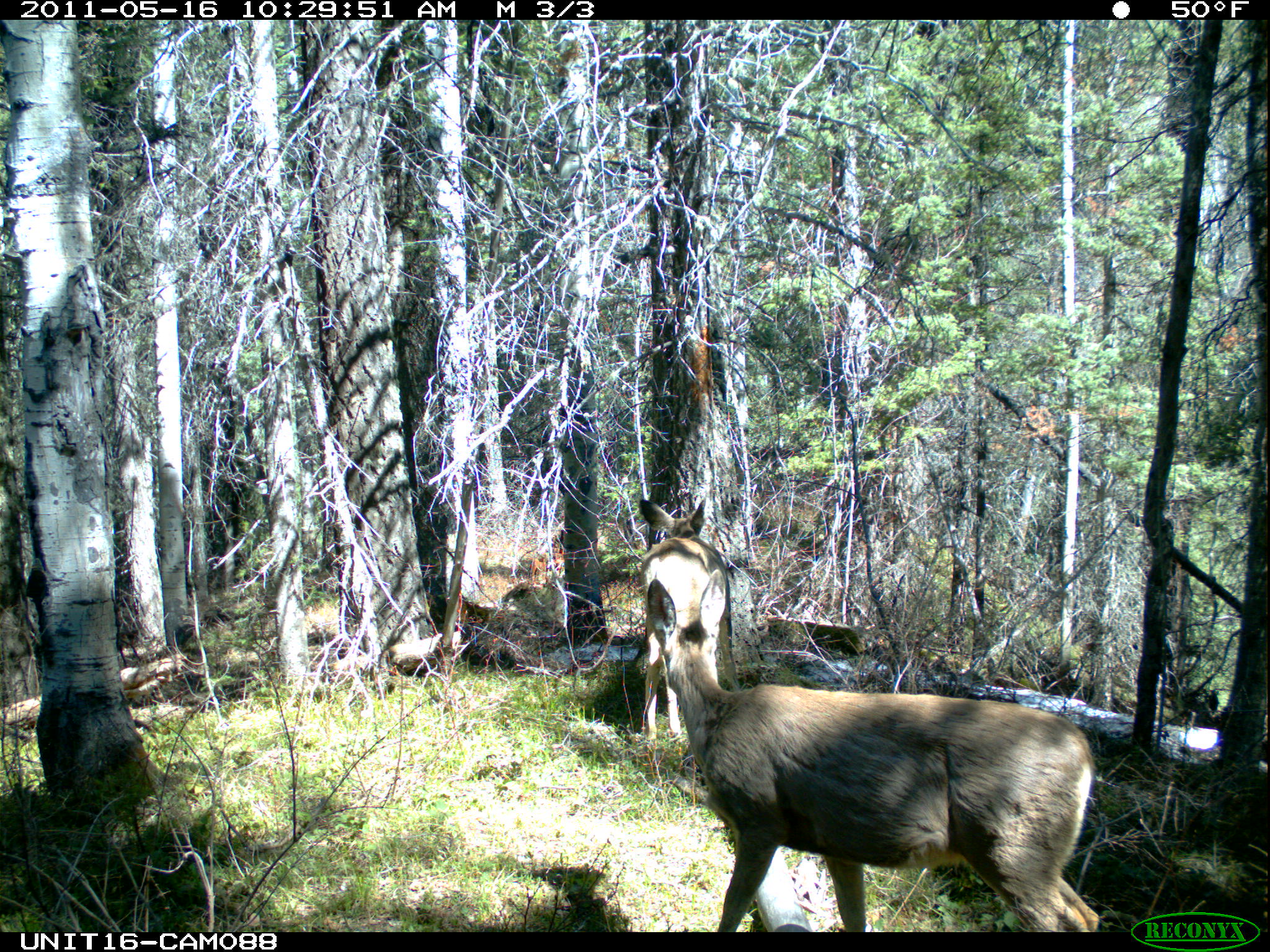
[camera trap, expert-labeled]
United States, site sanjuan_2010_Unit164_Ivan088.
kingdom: Animalia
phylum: Chordata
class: Mammalia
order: Artiodactyla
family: Cervidae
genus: Odocoileus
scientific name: Odocoileus hemionus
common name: mule deer